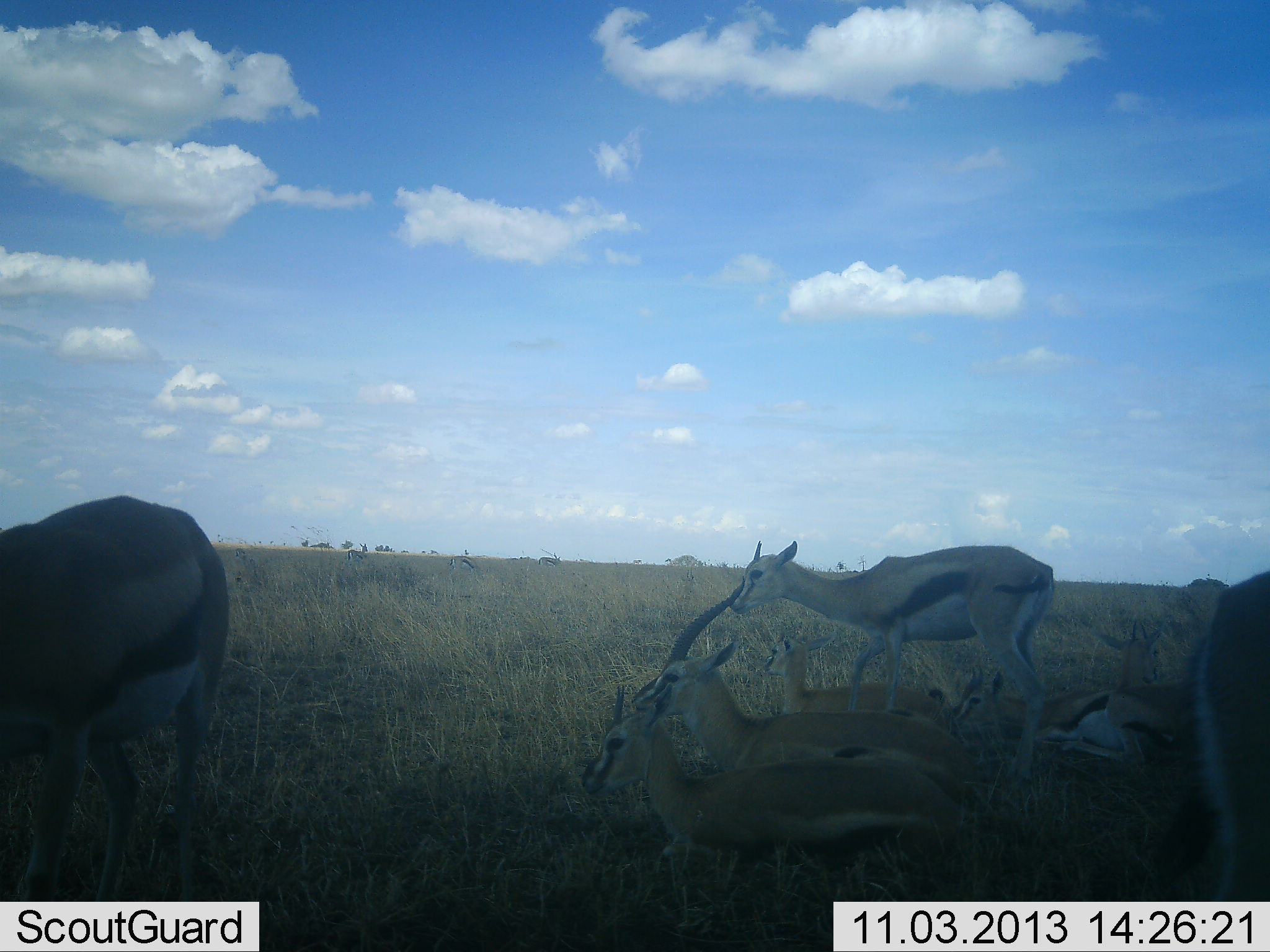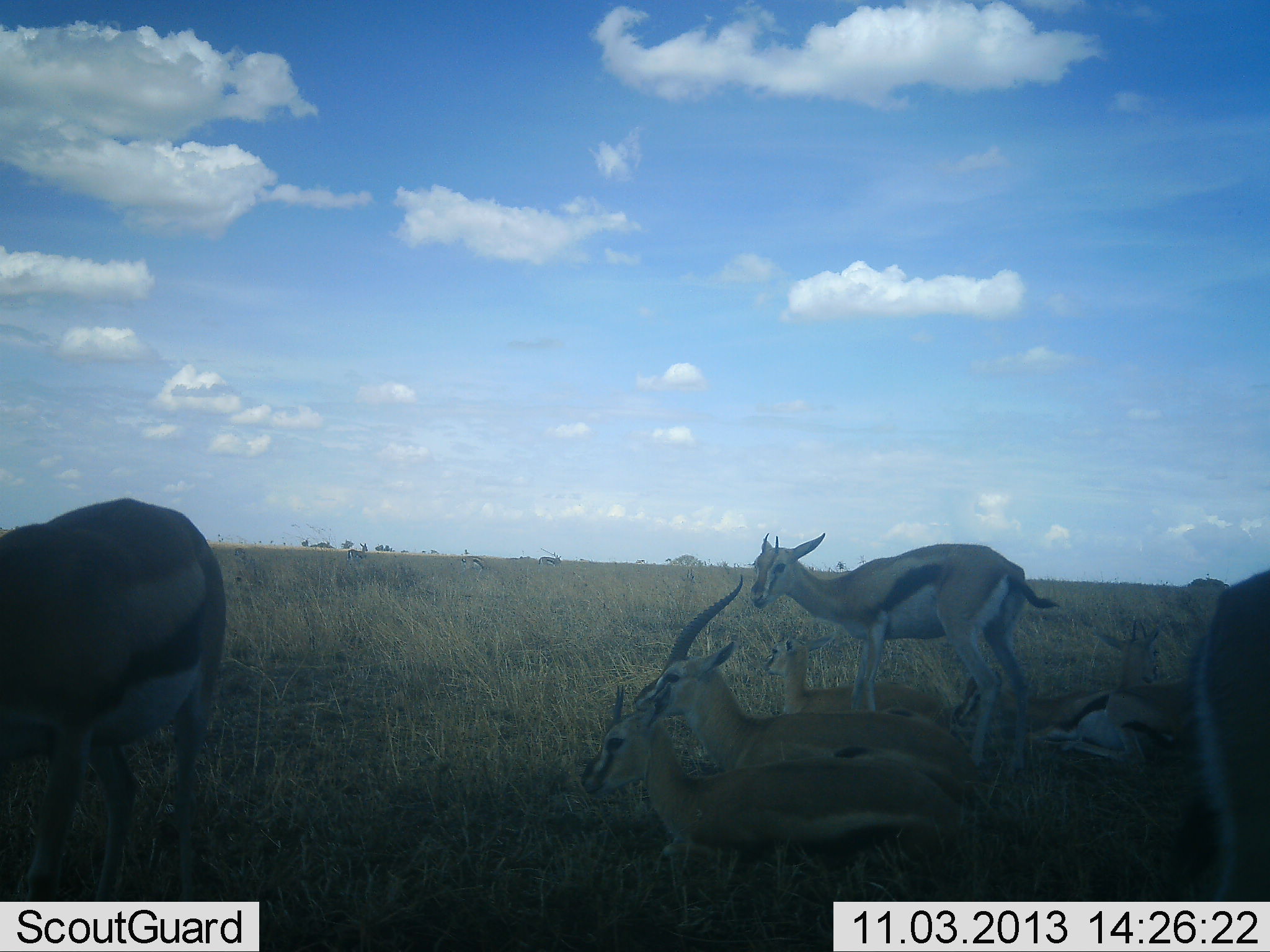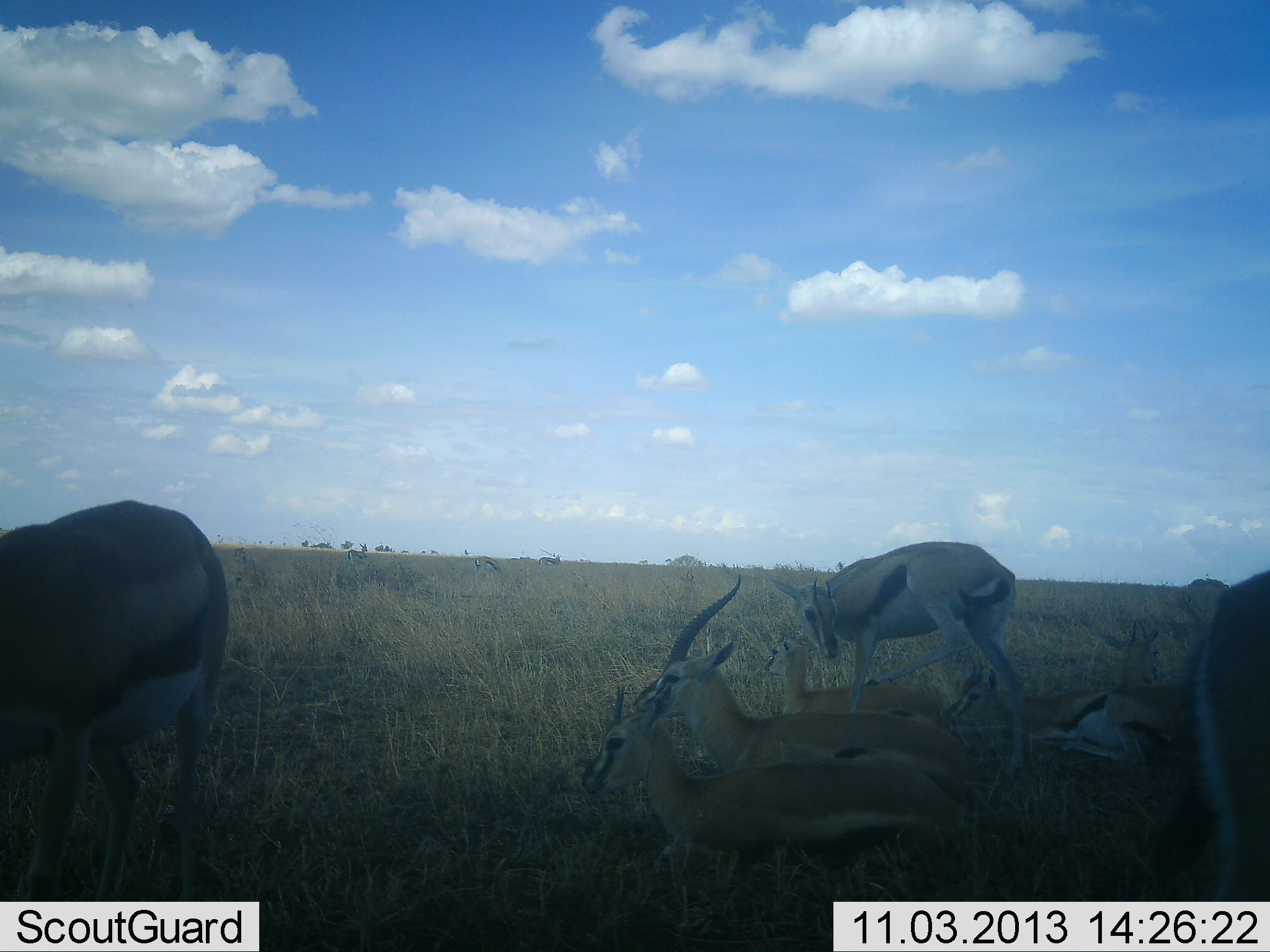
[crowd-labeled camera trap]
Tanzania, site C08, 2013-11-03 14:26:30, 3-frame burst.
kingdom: Animalia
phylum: Chordata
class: Mammalia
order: Artiodactyla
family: Bovidae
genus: Eudorcas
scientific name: Eudorcas thomsonii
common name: thomson's gazelle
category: gazellethomsons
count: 7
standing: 74%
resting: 94%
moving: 19%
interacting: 3%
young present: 26%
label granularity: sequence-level